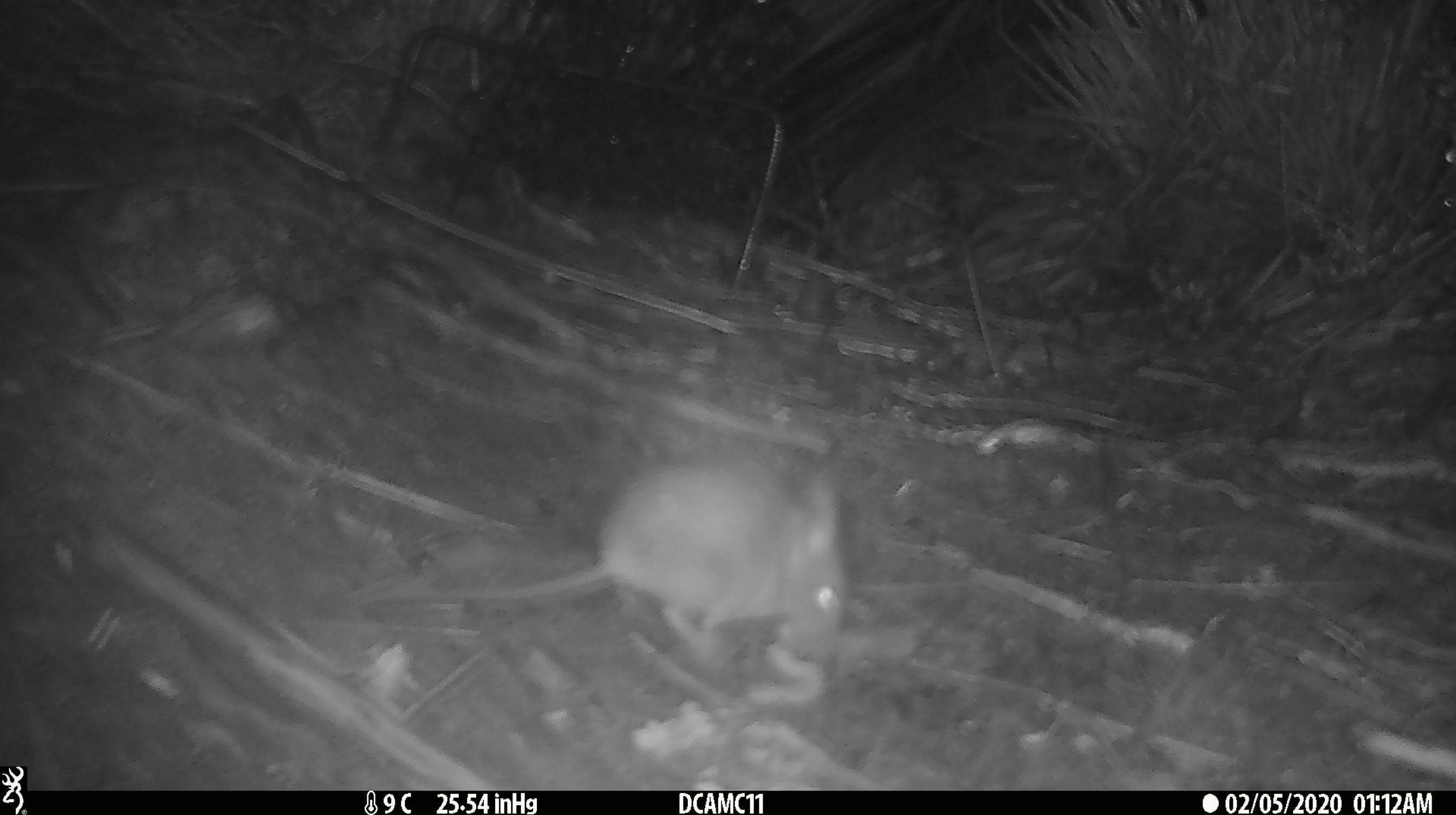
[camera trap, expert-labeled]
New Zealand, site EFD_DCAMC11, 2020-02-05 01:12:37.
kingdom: Animalia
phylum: Chordata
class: Mammalia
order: Rodentia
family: Muridae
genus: Mus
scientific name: Mus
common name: mouse